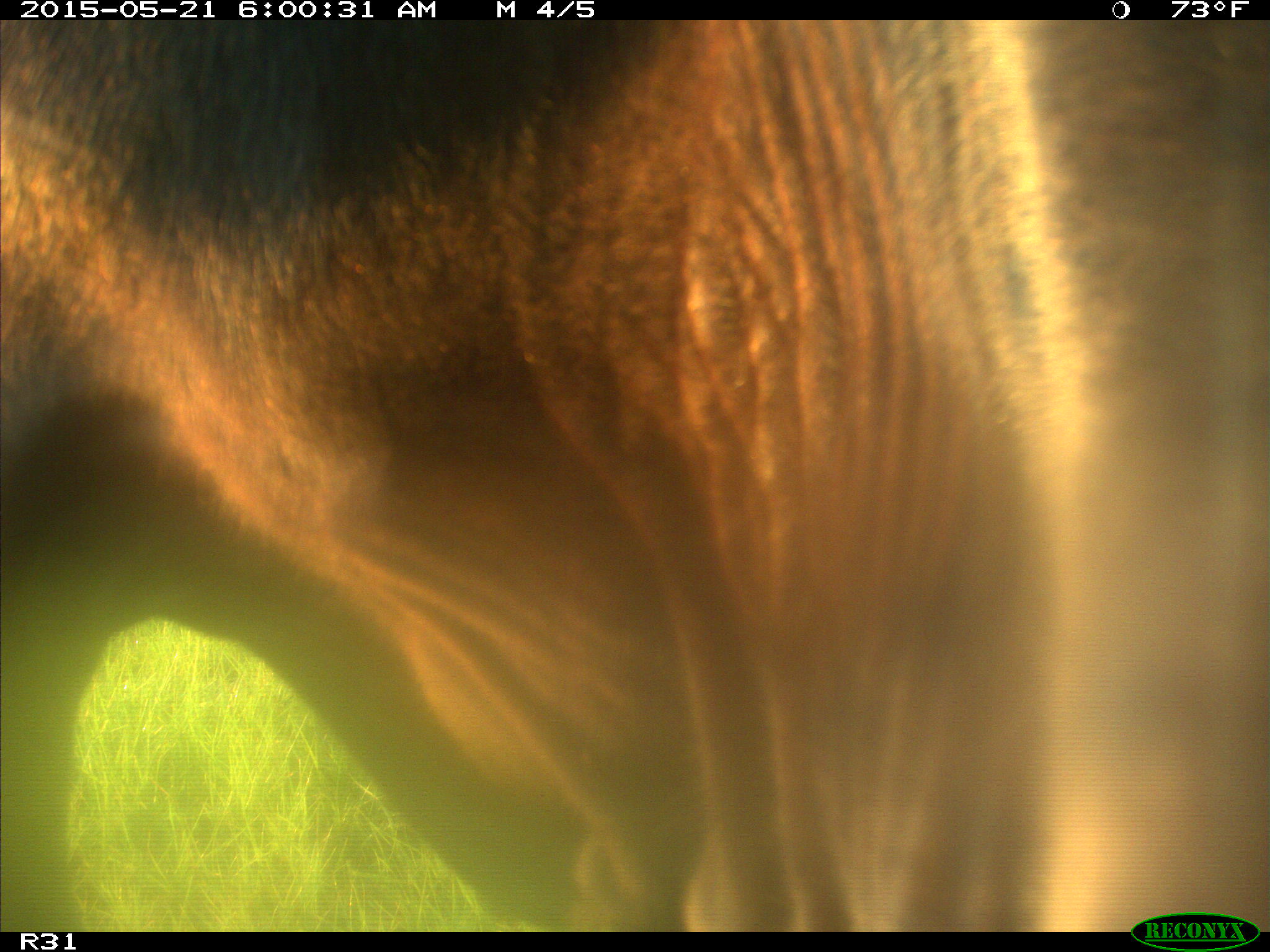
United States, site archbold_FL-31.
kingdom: Animalia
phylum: Chordata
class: Mammalia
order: Artiodactyla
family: Bovidae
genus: Bos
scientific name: Bos taurus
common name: domestic cow